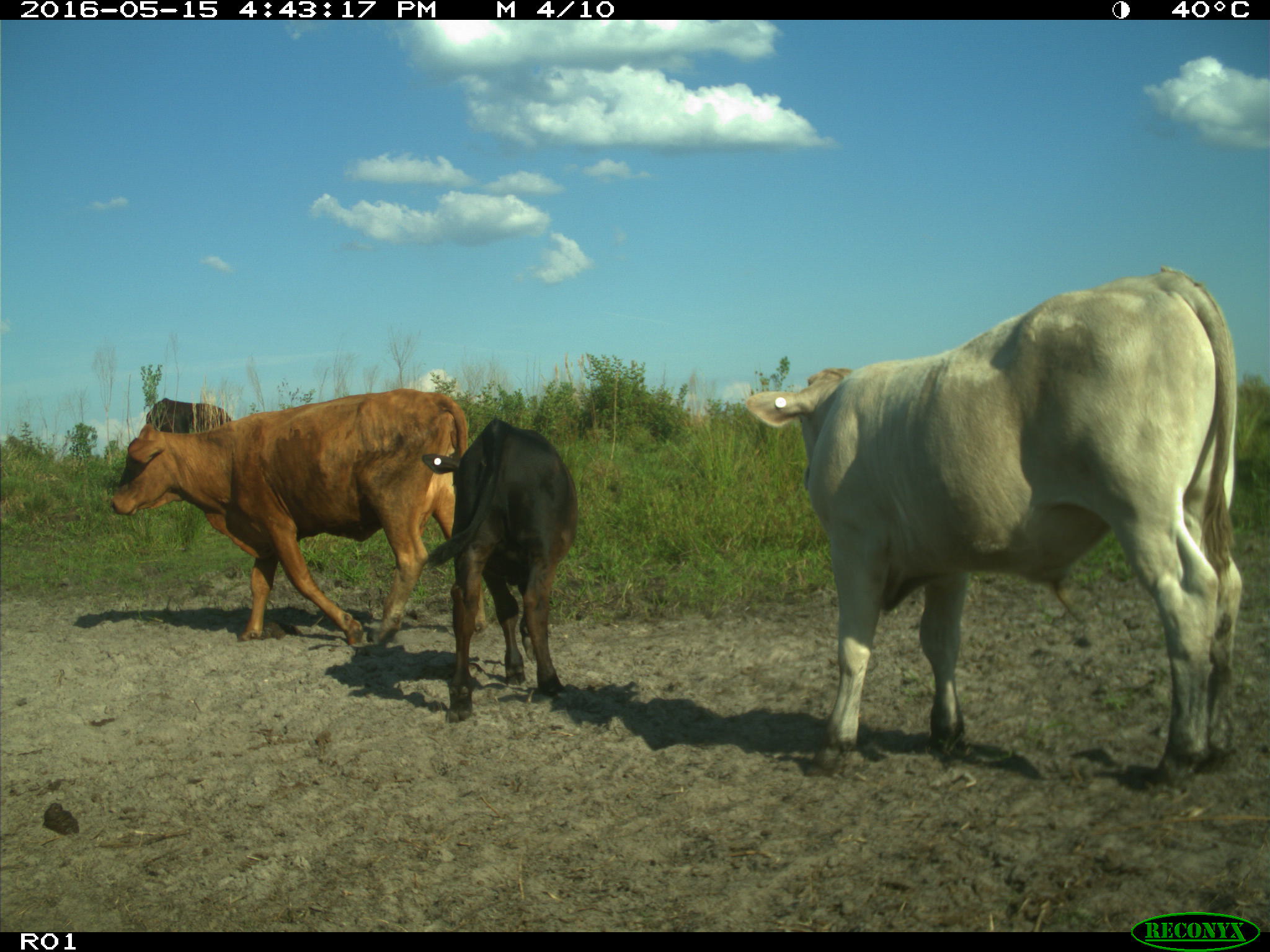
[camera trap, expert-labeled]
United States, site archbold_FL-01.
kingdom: Animalia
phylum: Chordata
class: Mammalia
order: Artiodactyla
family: Bovidae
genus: Bos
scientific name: Bos taurus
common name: domestic cow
Bos taurus (domestic cow).